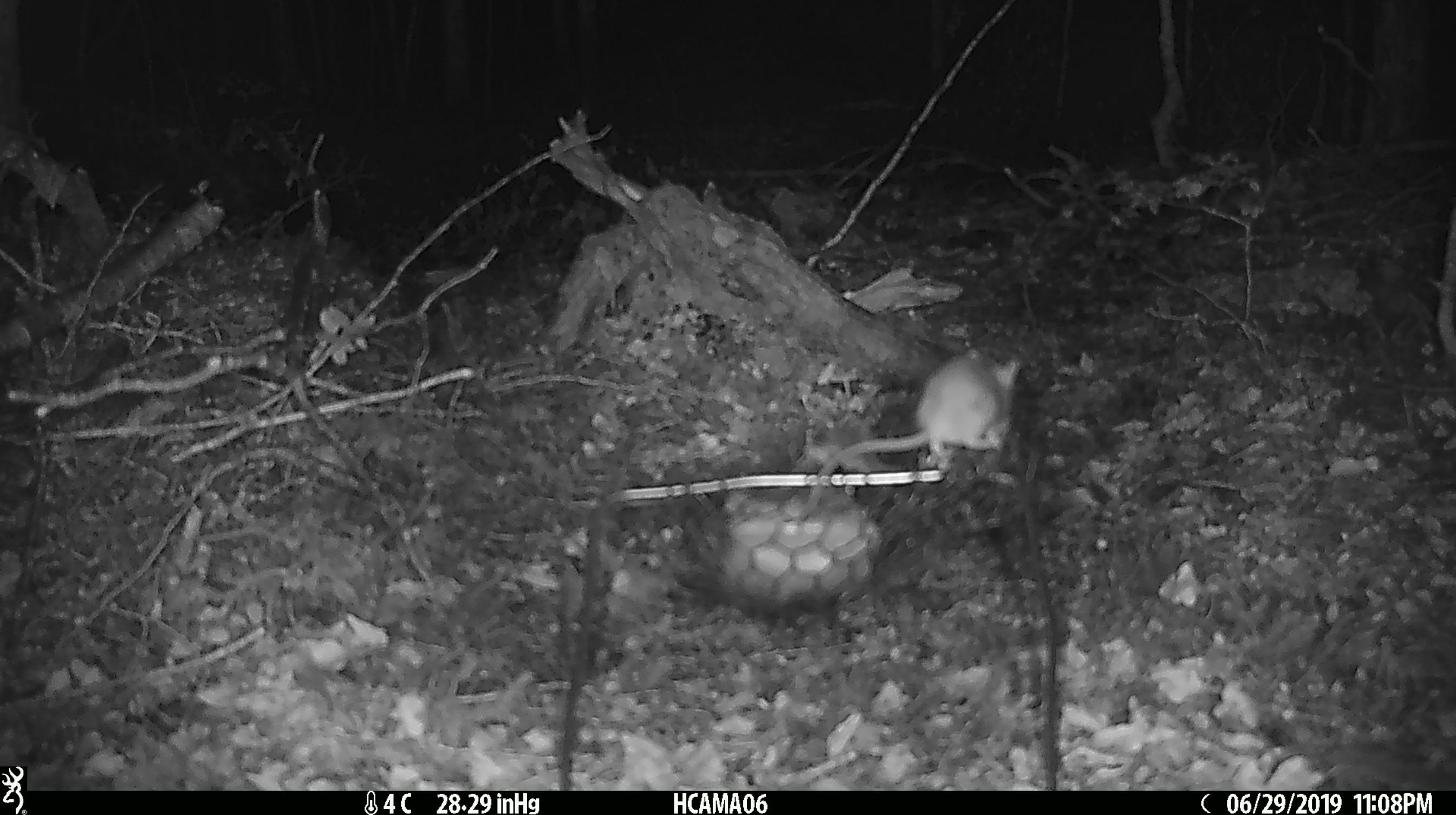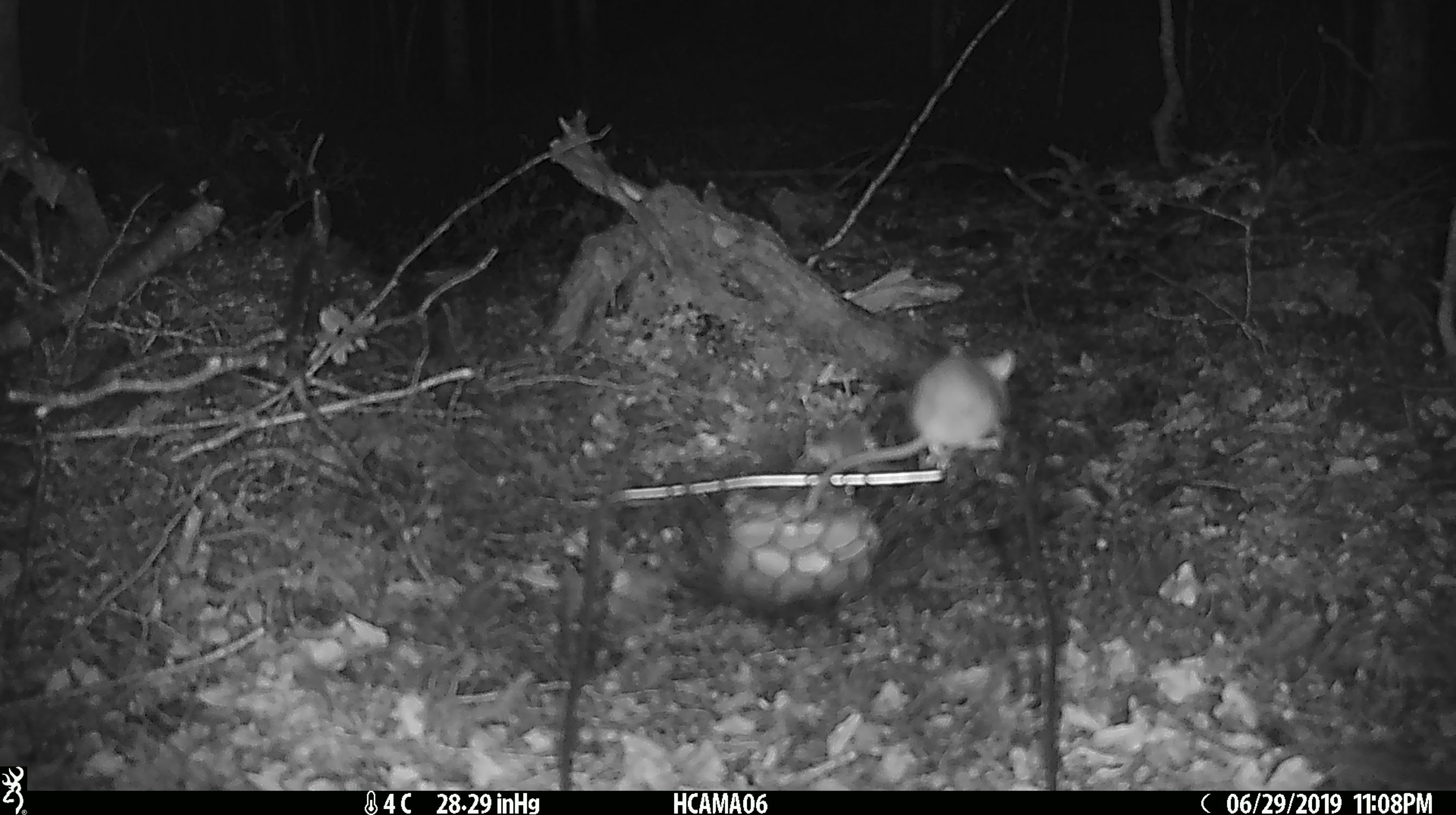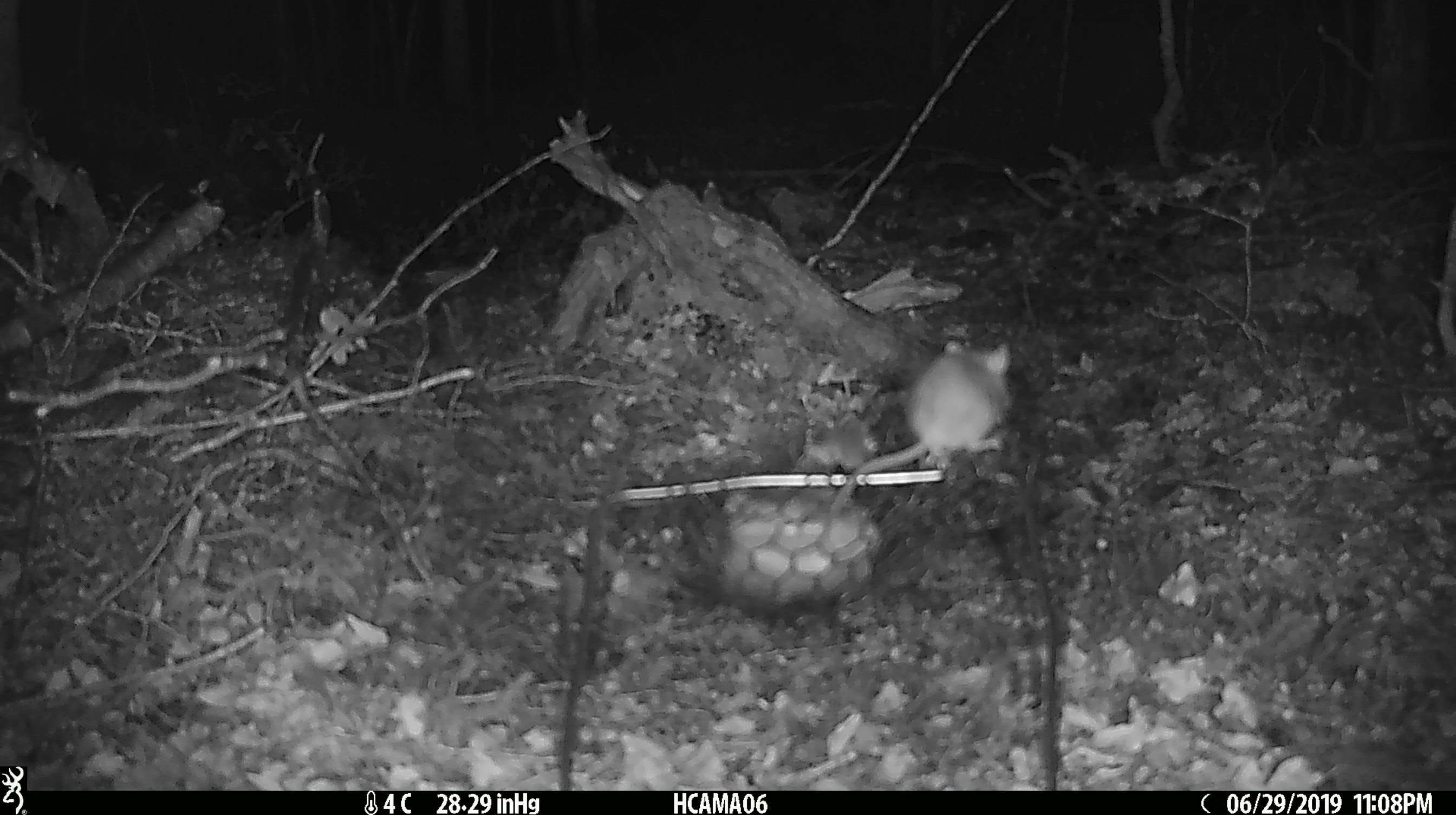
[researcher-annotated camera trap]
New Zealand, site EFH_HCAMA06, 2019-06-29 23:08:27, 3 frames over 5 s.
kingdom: Animalia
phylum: Chordata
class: Mammalia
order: Rodentia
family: Muridae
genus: Mus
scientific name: Mus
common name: mouse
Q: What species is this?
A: Mouse (Mus).